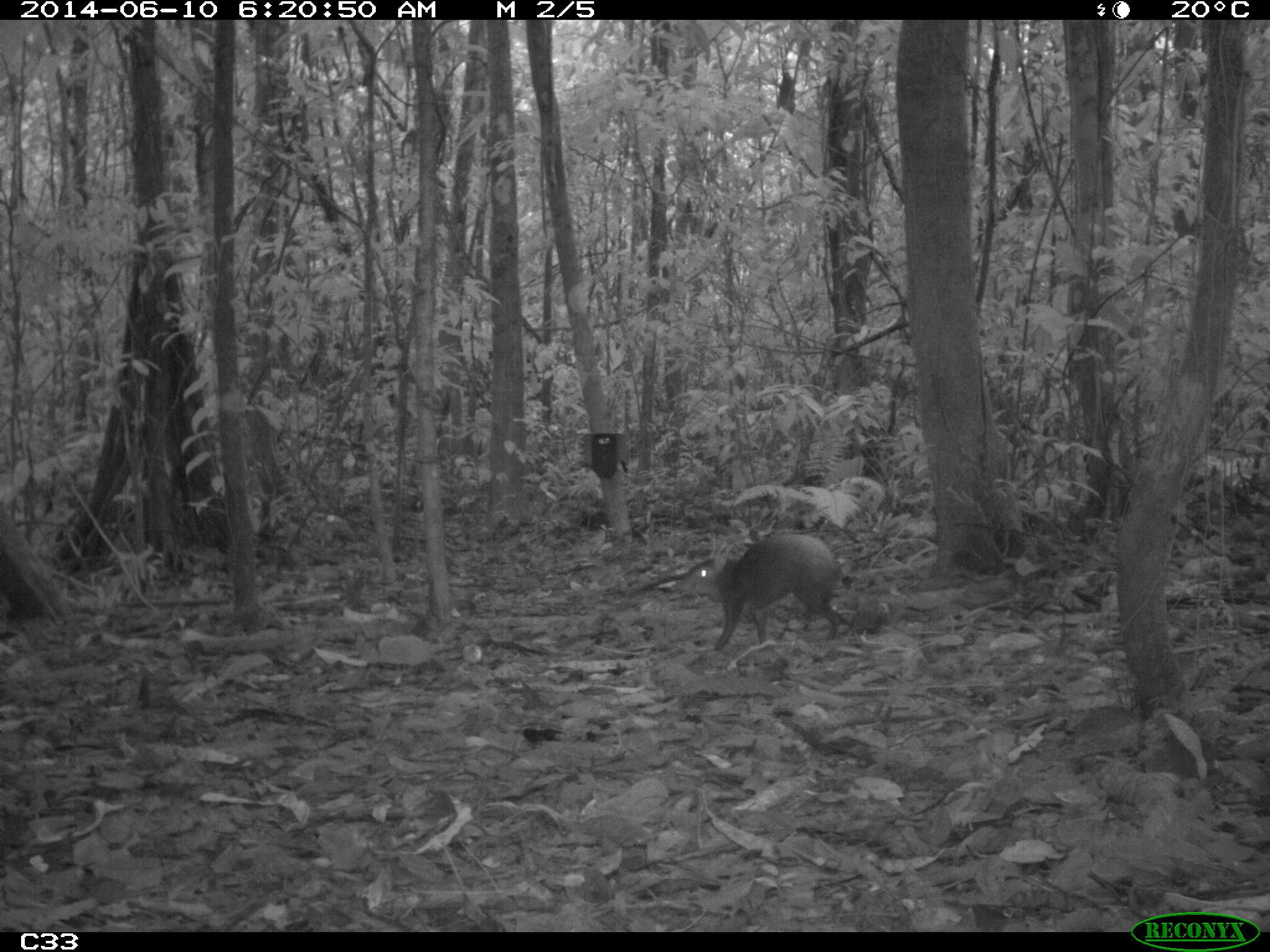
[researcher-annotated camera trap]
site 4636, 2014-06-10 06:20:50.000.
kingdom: Animalia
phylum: Chordata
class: Mammalia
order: Rodentia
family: Dasyproctidae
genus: Dasyprocta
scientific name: Dasyprocta leporina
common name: red-rumped agouti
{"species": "Dasyprocta leporina (red-rumped agouti)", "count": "1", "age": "adult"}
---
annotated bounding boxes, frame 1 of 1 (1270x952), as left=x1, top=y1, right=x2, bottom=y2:
dasyprocta leporina: left=679, top=532, right=842, bottom=653